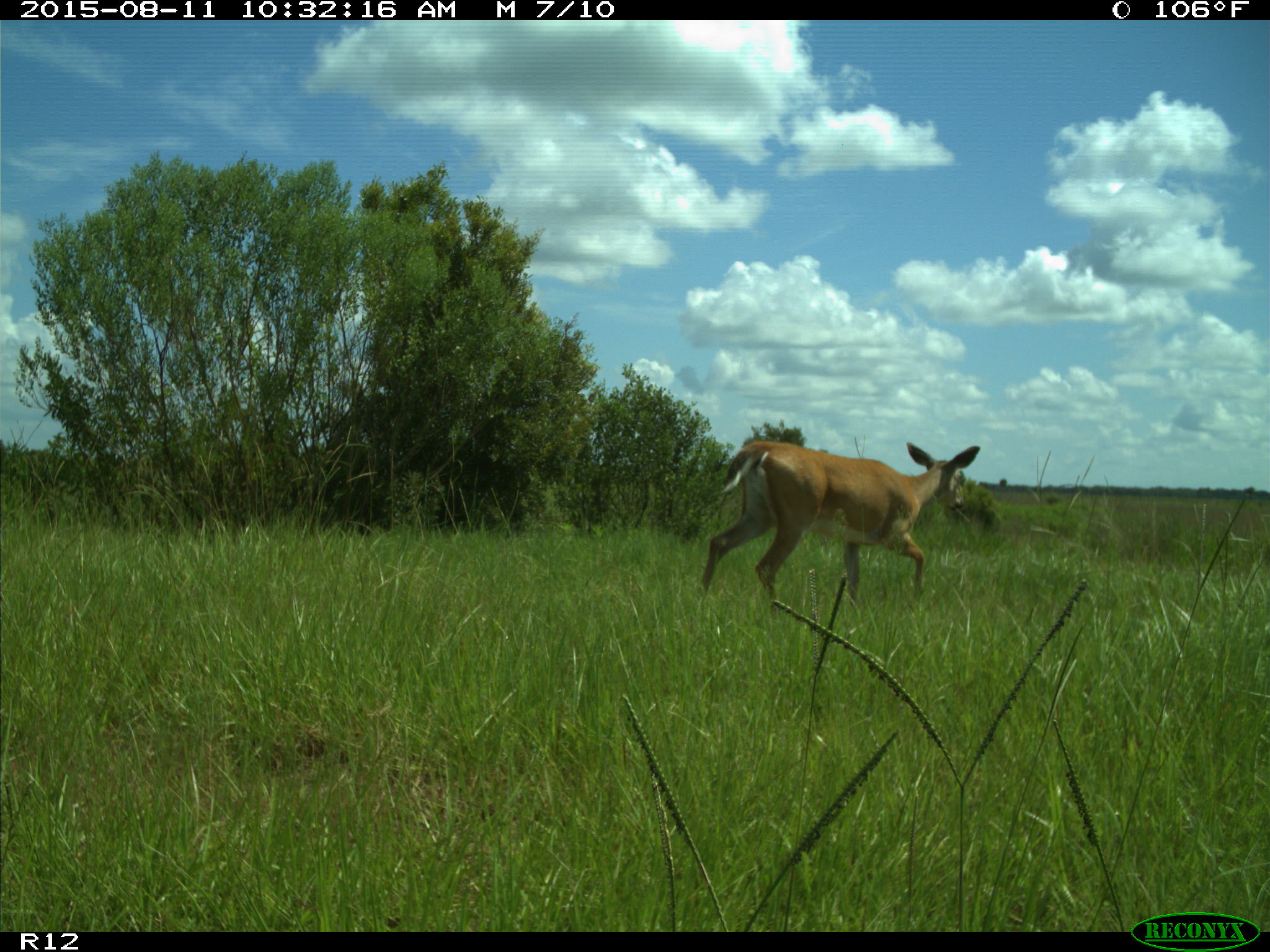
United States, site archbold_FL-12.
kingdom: Animalia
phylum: Chordata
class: Mammalia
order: Artiodactyla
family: Cervidae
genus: Odocoileus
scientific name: Odocoileus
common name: deer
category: unidentified deer